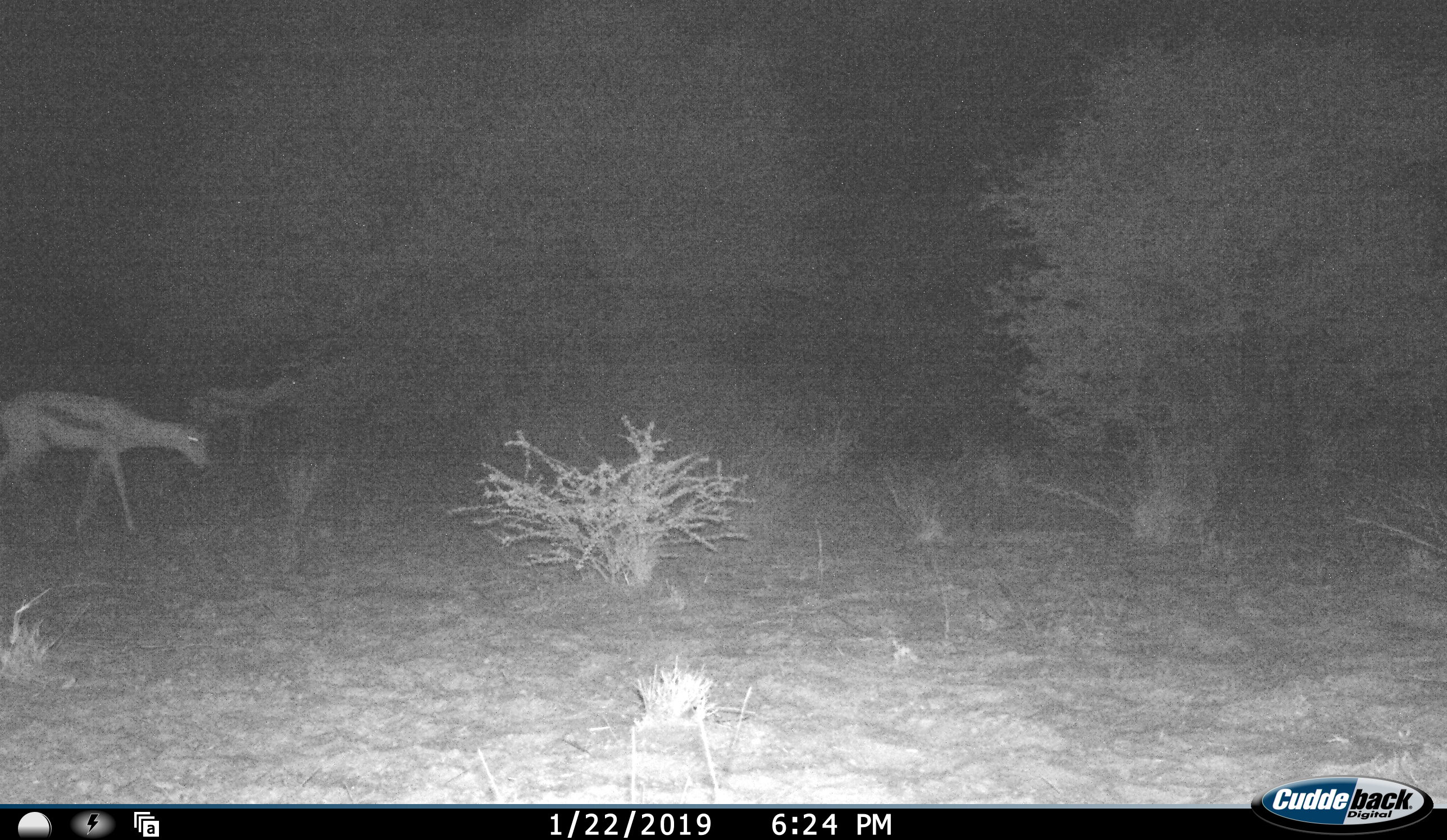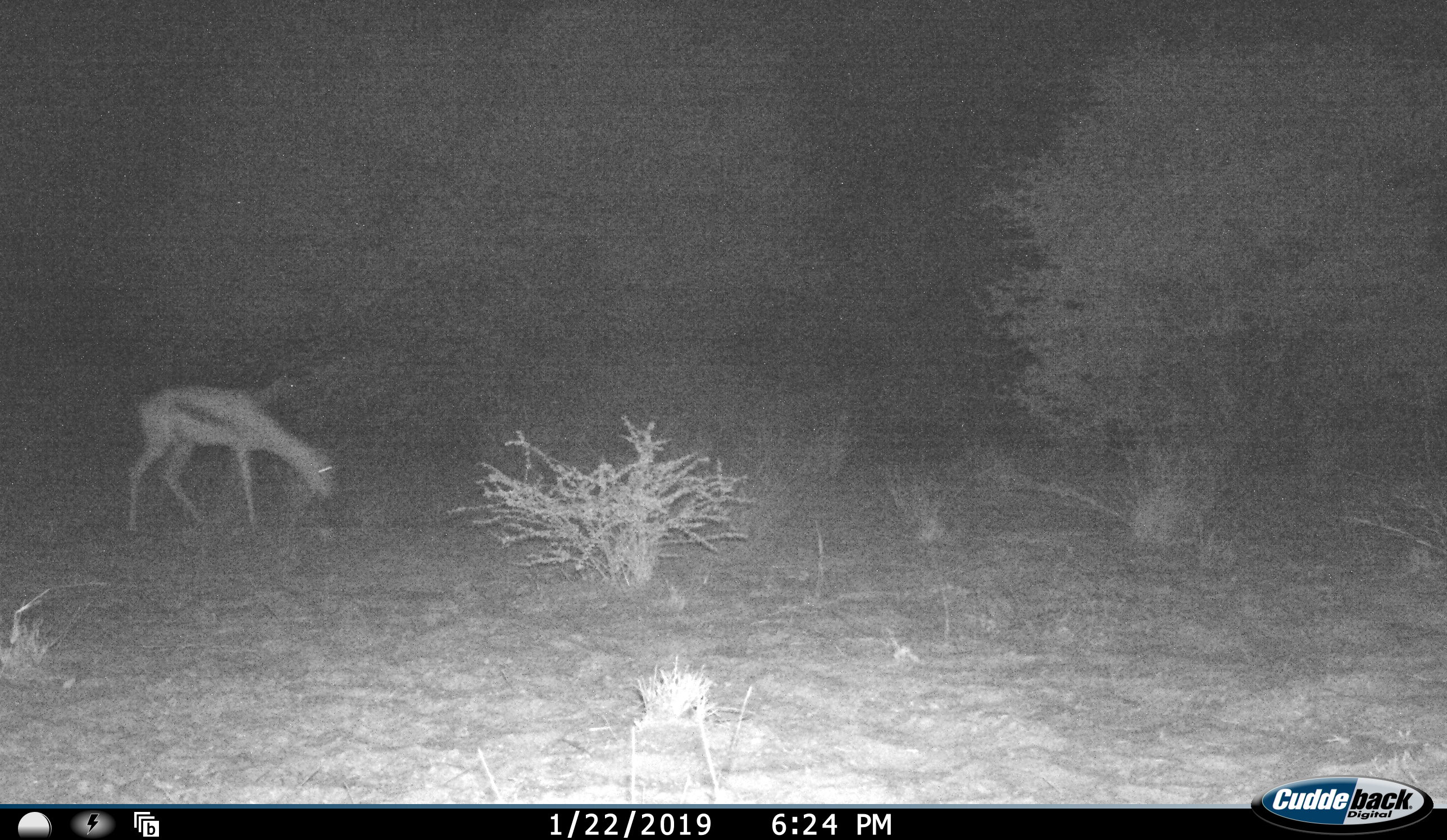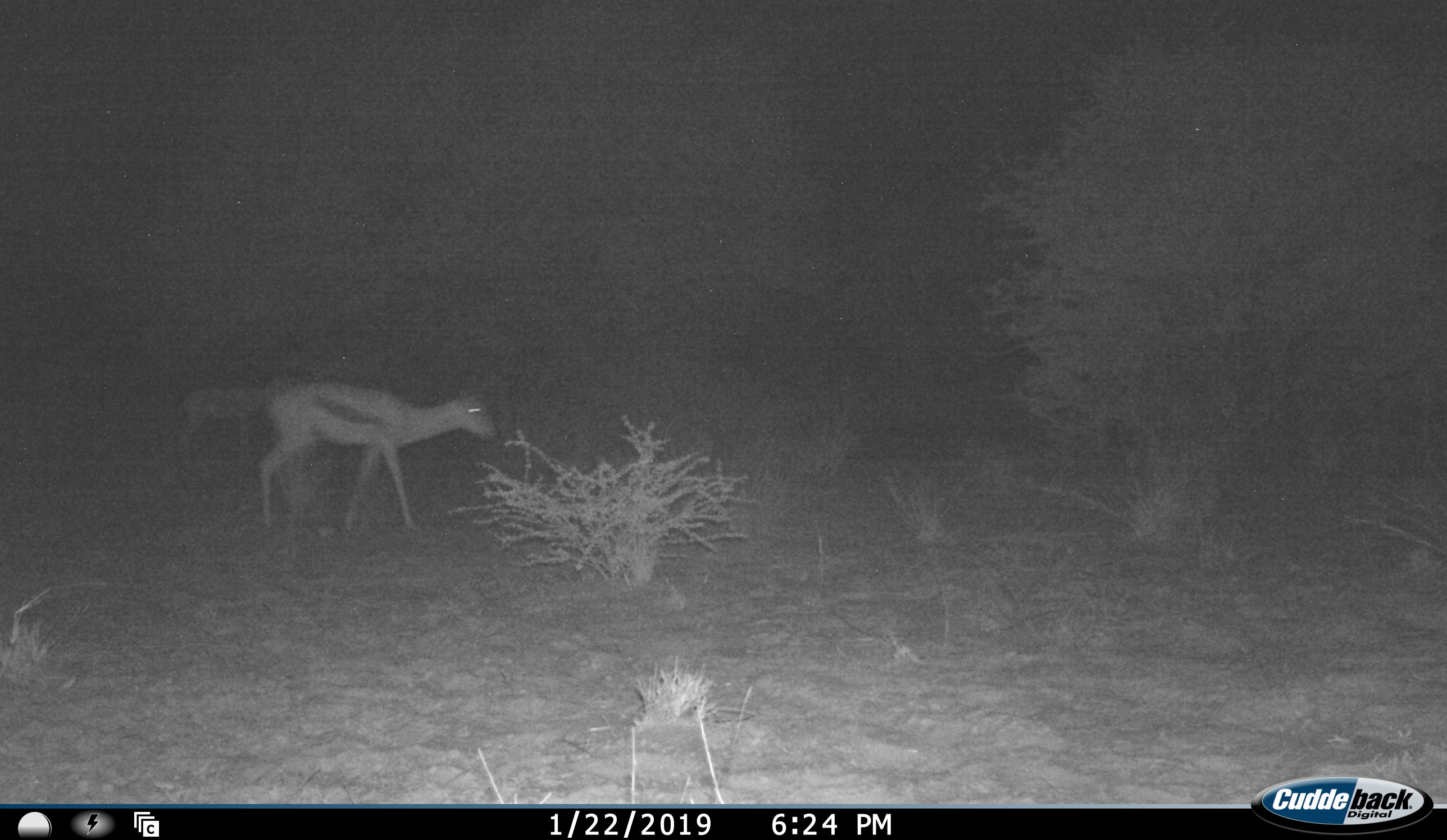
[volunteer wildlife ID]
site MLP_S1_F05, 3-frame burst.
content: unidentified animal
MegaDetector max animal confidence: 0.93